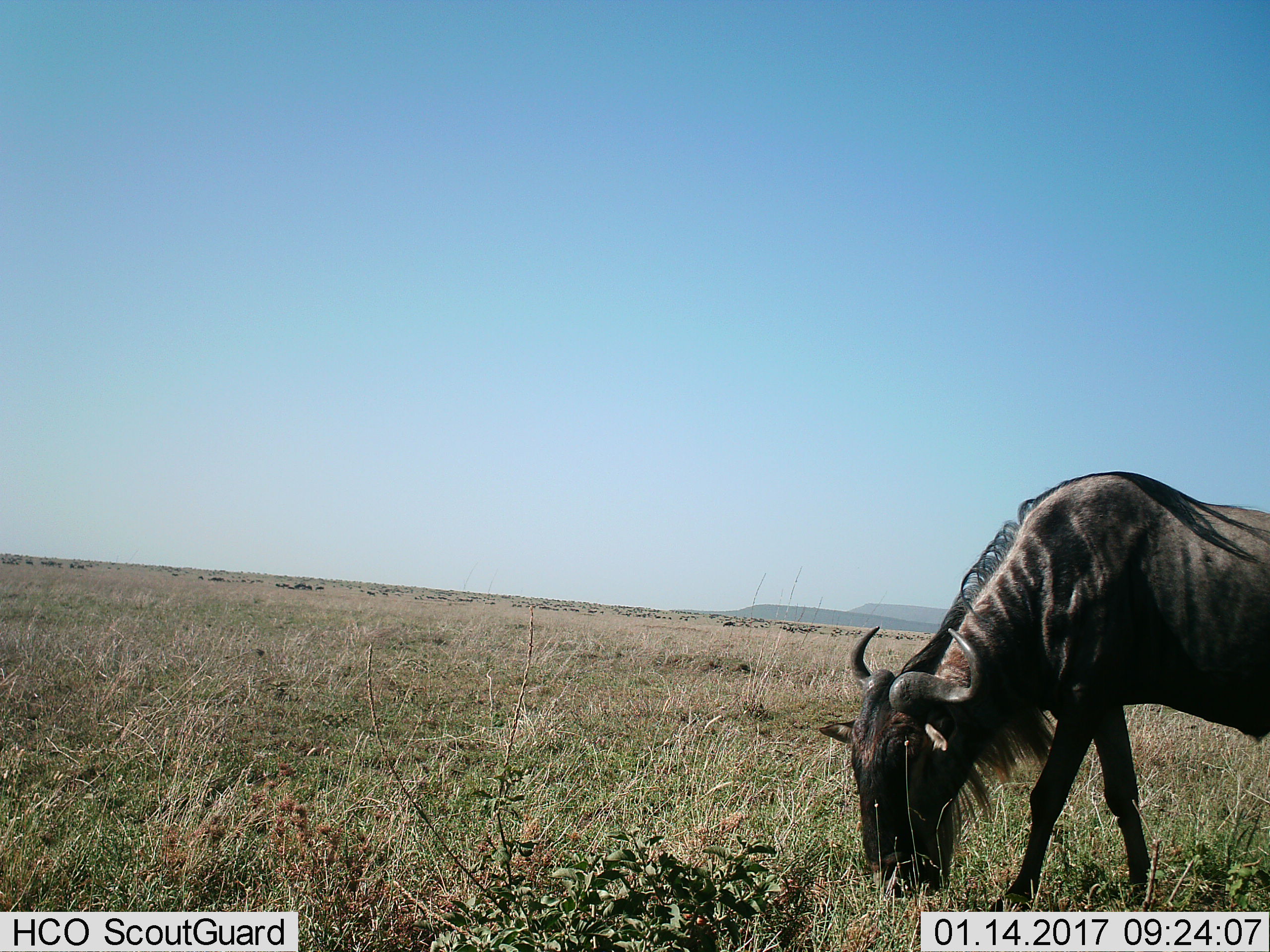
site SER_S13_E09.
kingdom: Animalia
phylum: Chordata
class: Mammalia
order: Artiodactyla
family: Bovidae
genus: Connochaetes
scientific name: Connochaetes taurinus taurinus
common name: blue wildebeest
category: wildebeestblue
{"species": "wildebeestblue (blue wildebeest) (Connochaetes taurinus taurinus)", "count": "1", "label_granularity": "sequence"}